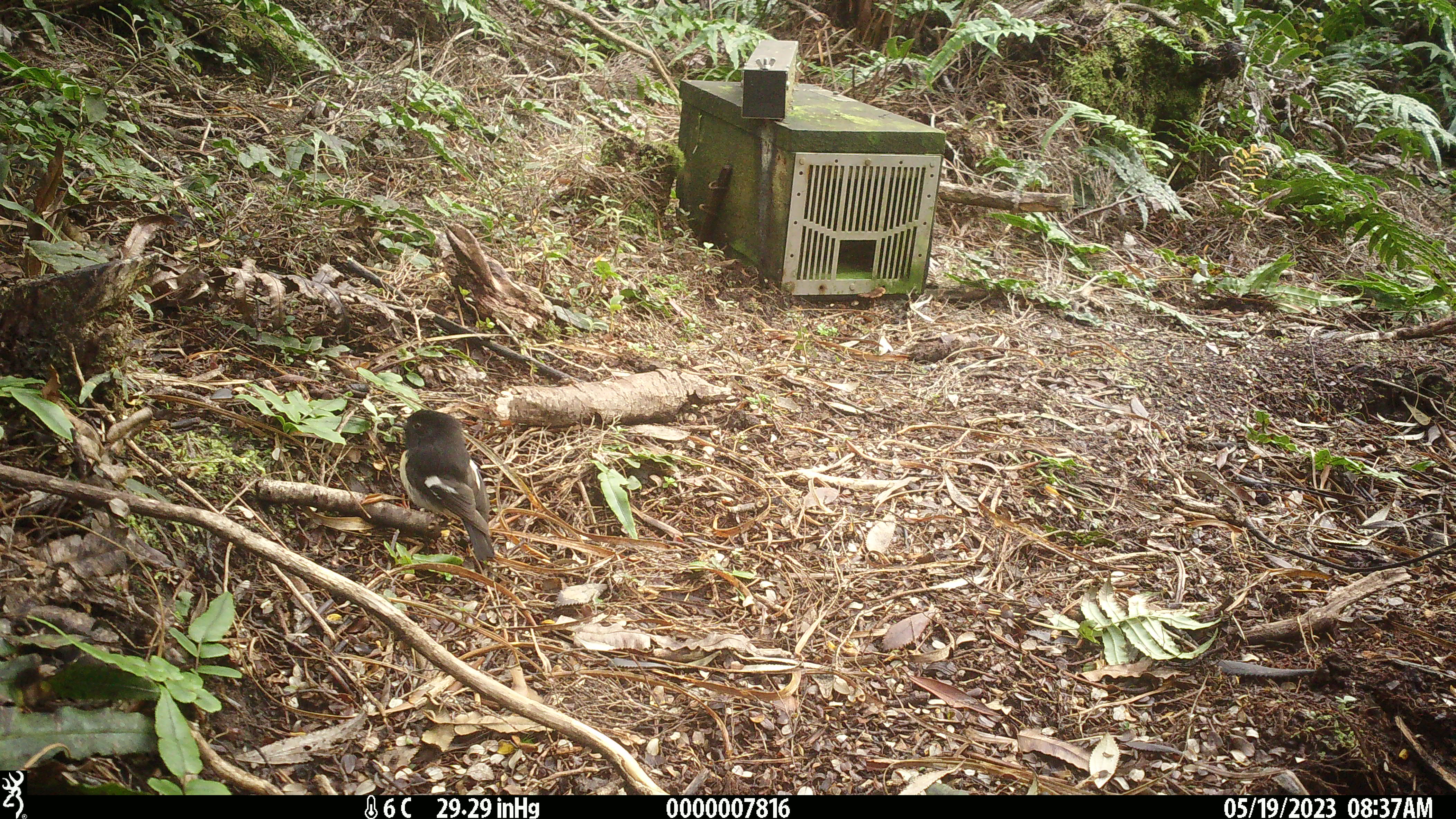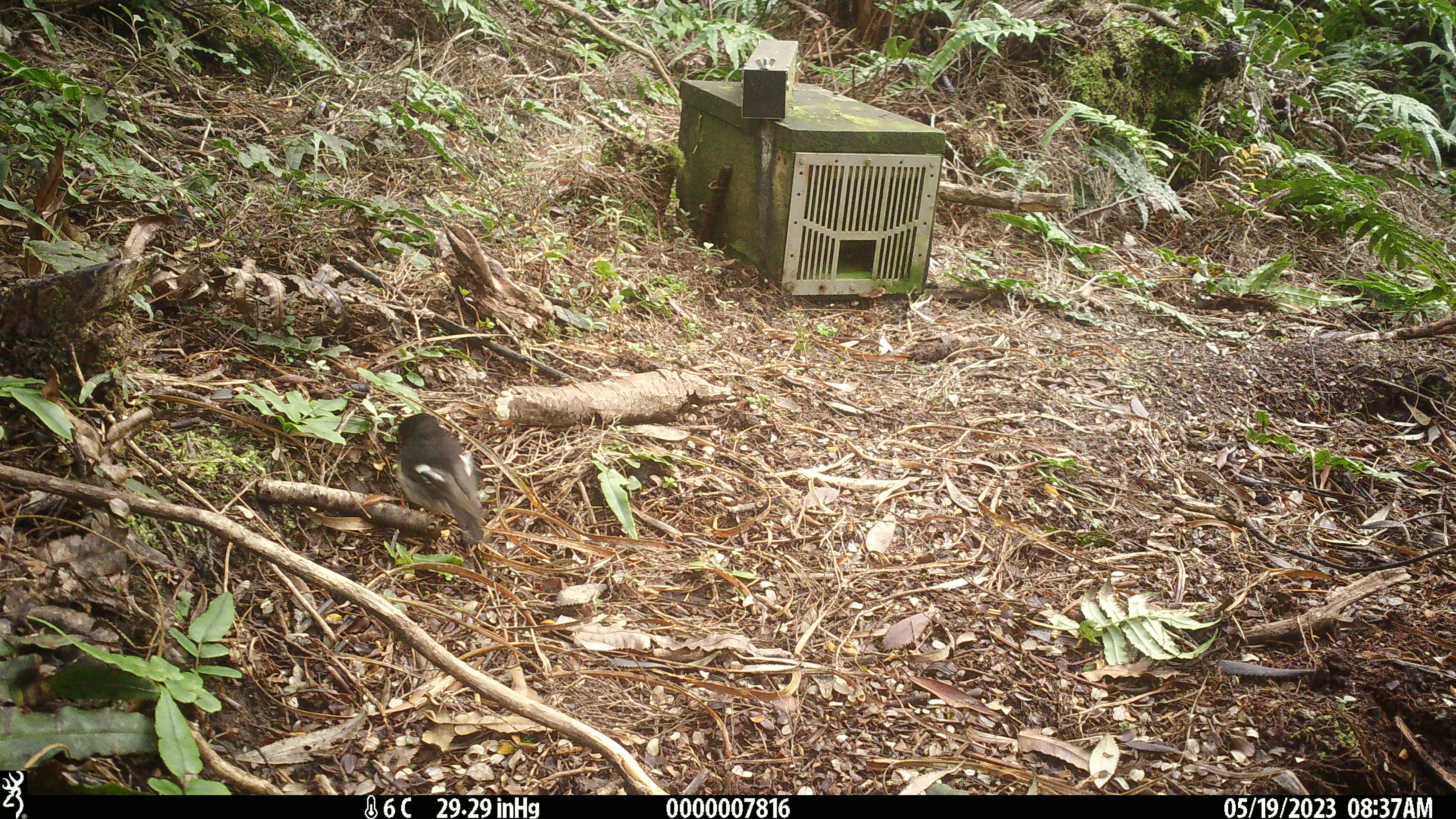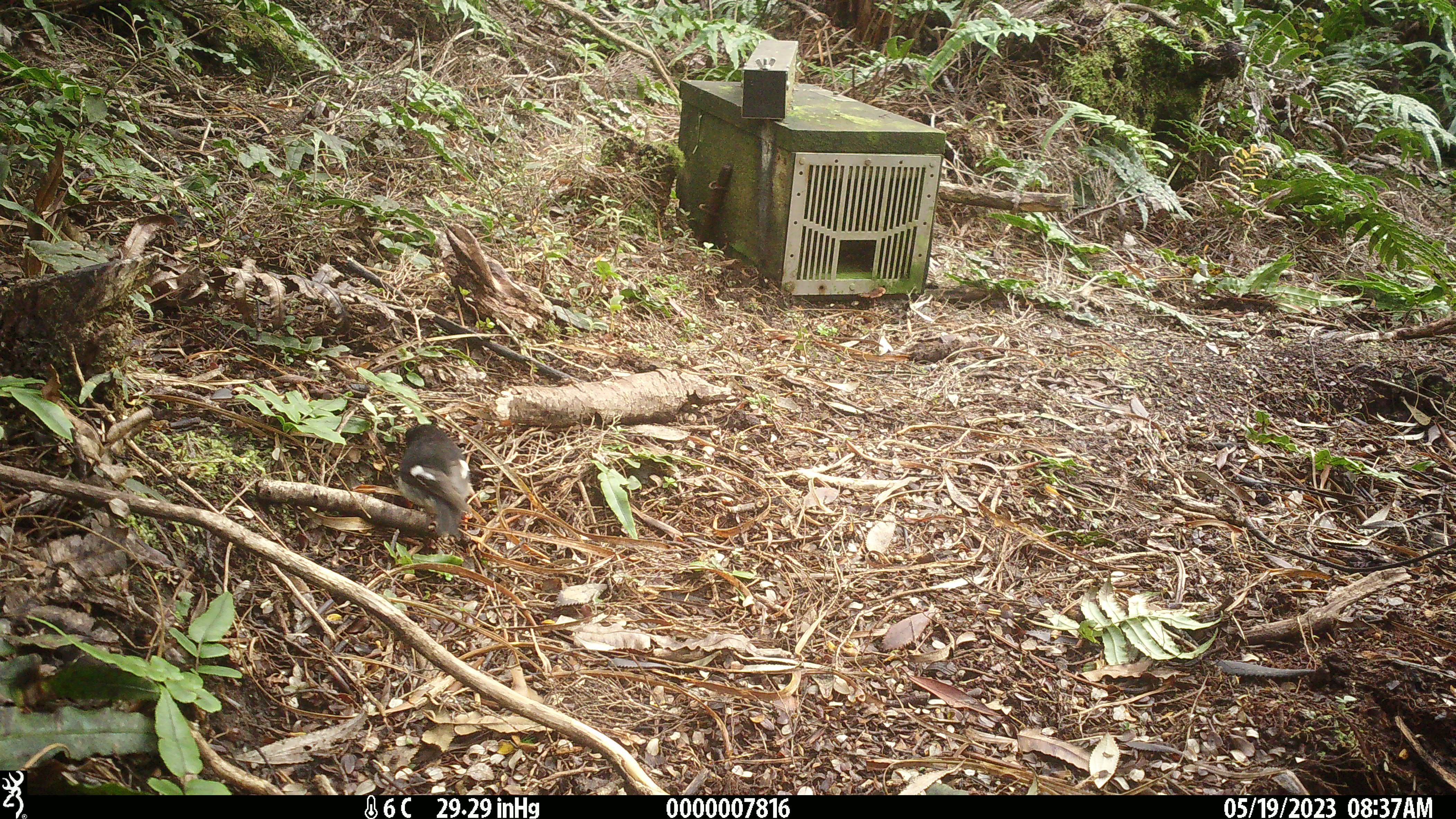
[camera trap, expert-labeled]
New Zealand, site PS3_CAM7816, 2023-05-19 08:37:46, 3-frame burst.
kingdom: Animalia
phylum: Chordata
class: Aves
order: Passeriformes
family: Petroicidae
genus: Petroica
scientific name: Petroica macrocephala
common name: tomtit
Tomtit (Petroica macrocephala).